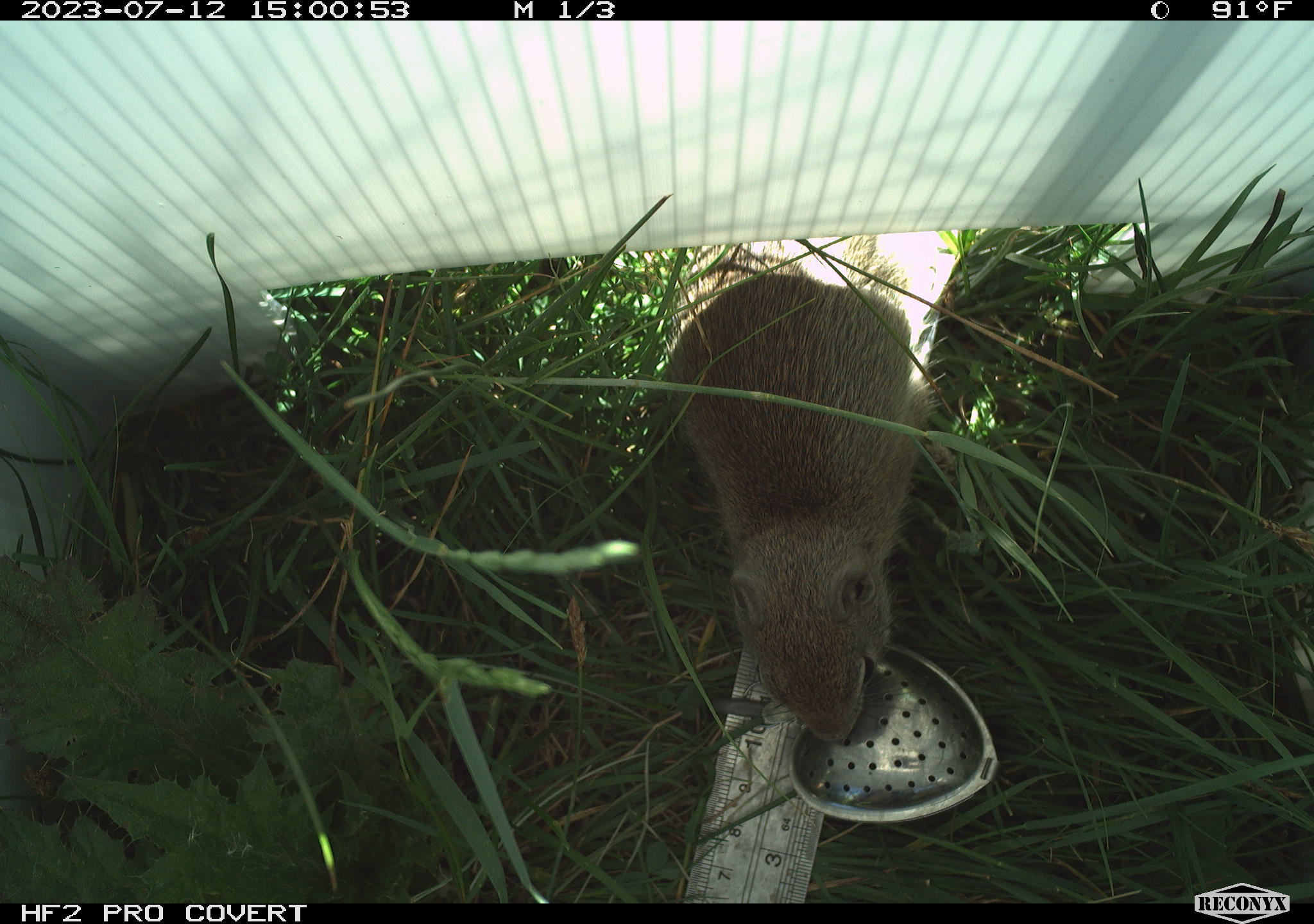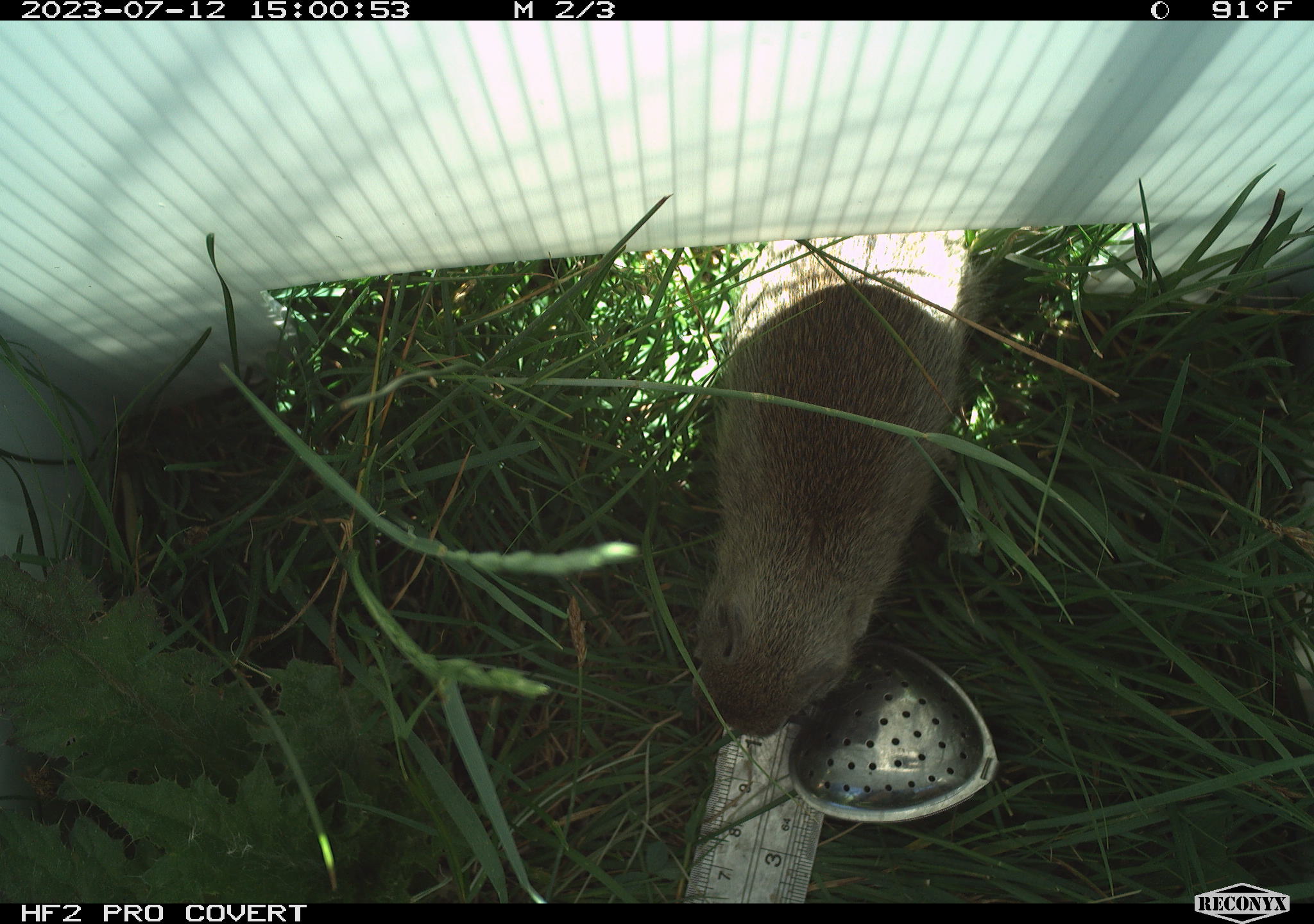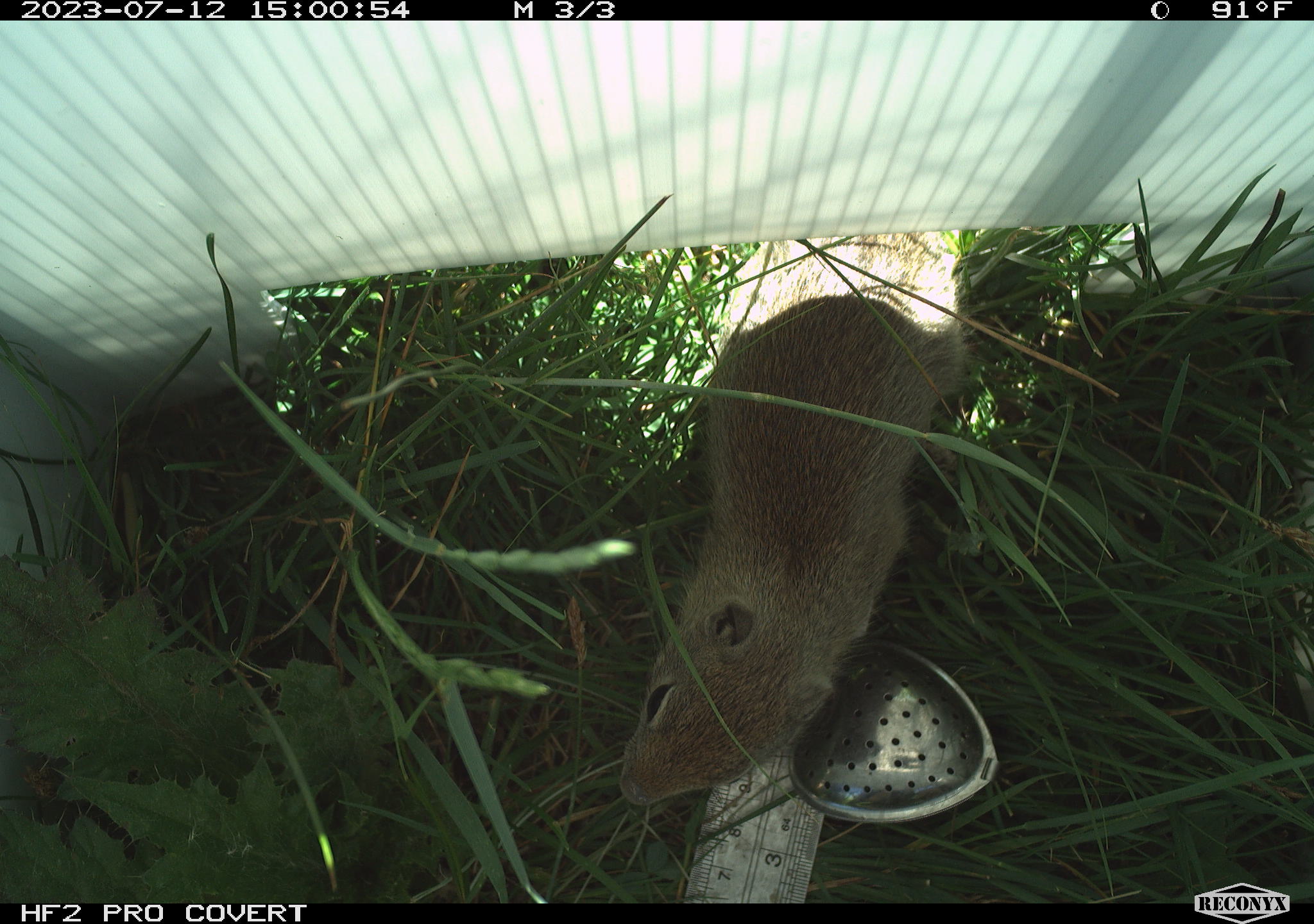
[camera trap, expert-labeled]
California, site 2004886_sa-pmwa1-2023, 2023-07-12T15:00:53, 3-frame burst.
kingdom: Animalia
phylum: Chordata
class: Mammalia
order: Rodentia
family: Sciuridae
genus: Urocitellus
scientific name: Urocitellus beldingi beldingi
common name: belding's ground squirrel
Belding's ground squirrel (Urocitellus beldingi beldingi).